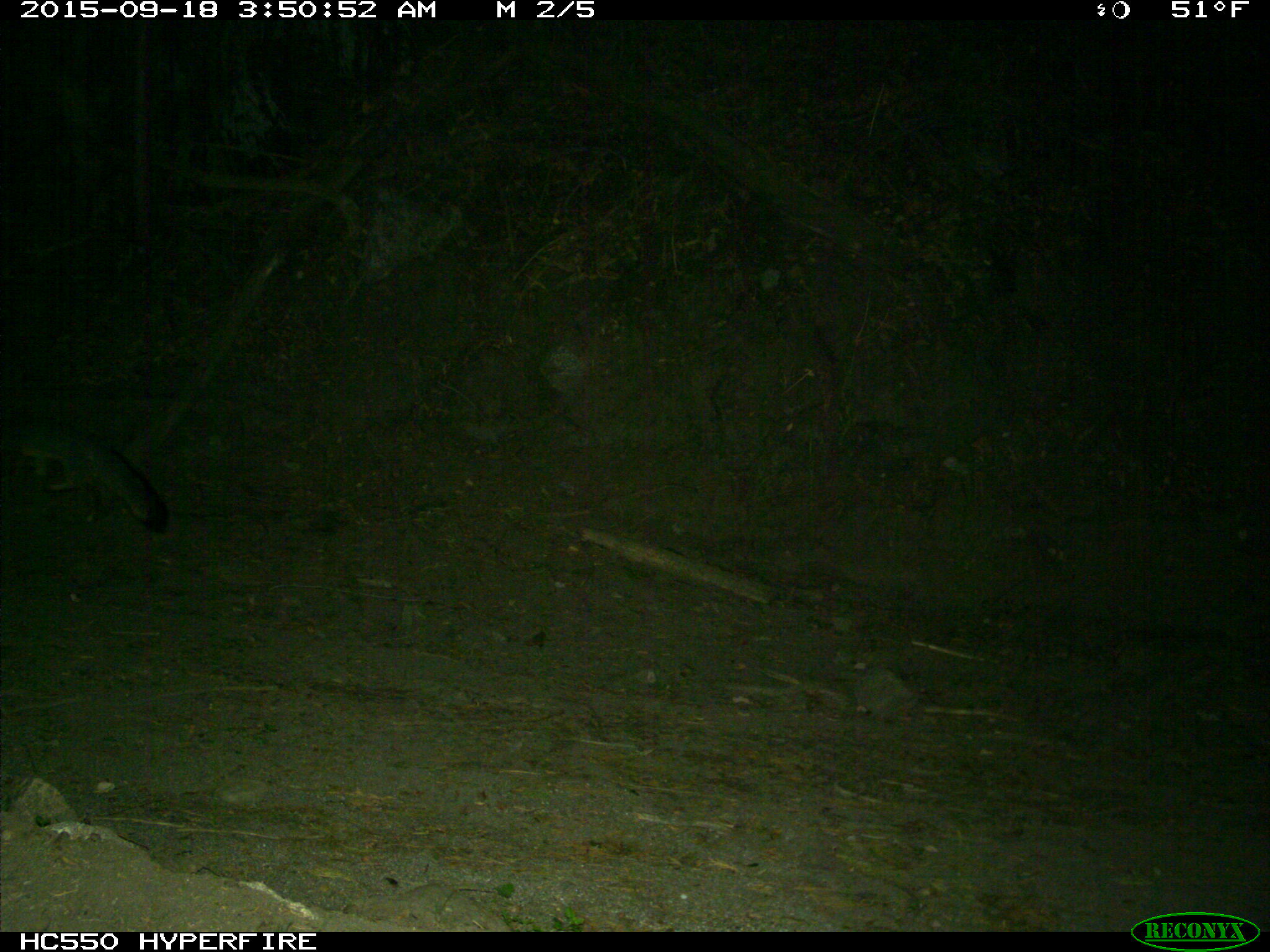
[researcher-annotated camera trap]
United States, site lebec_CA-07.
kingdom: Animalia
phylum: Chordata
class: Mammalia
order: Carnivora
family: Canidae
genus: Urocyon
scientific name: Urocyon cinereoargenteus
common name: gray fox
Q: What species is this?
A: Urocyon cinereoargenteus (gray fox).